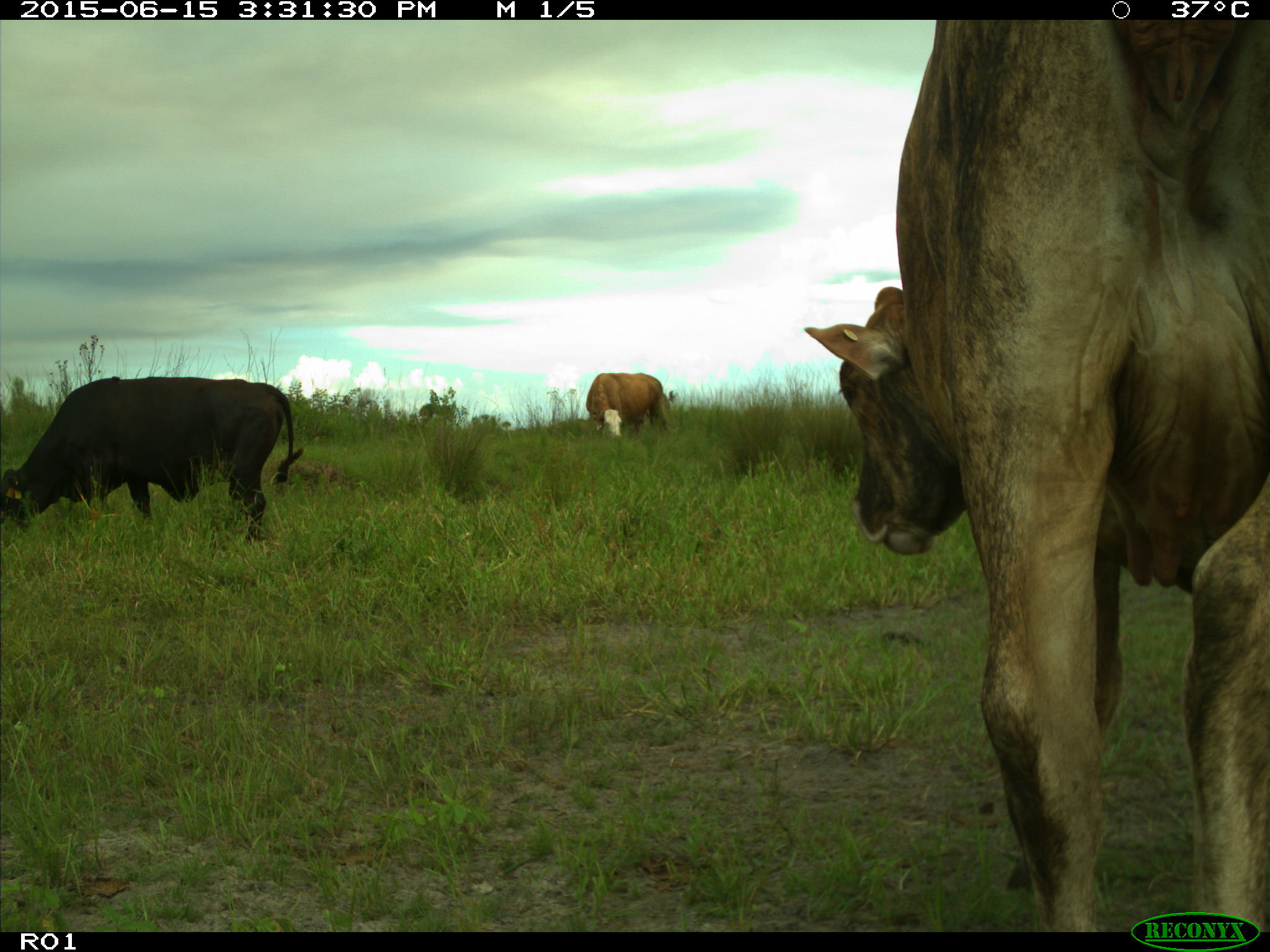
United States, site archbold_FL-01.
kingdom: Animalia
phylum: Chordata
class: Mammalia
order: Artiodactyla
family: Bovidae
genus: Bos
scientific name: Bos taurus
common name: domestic cow